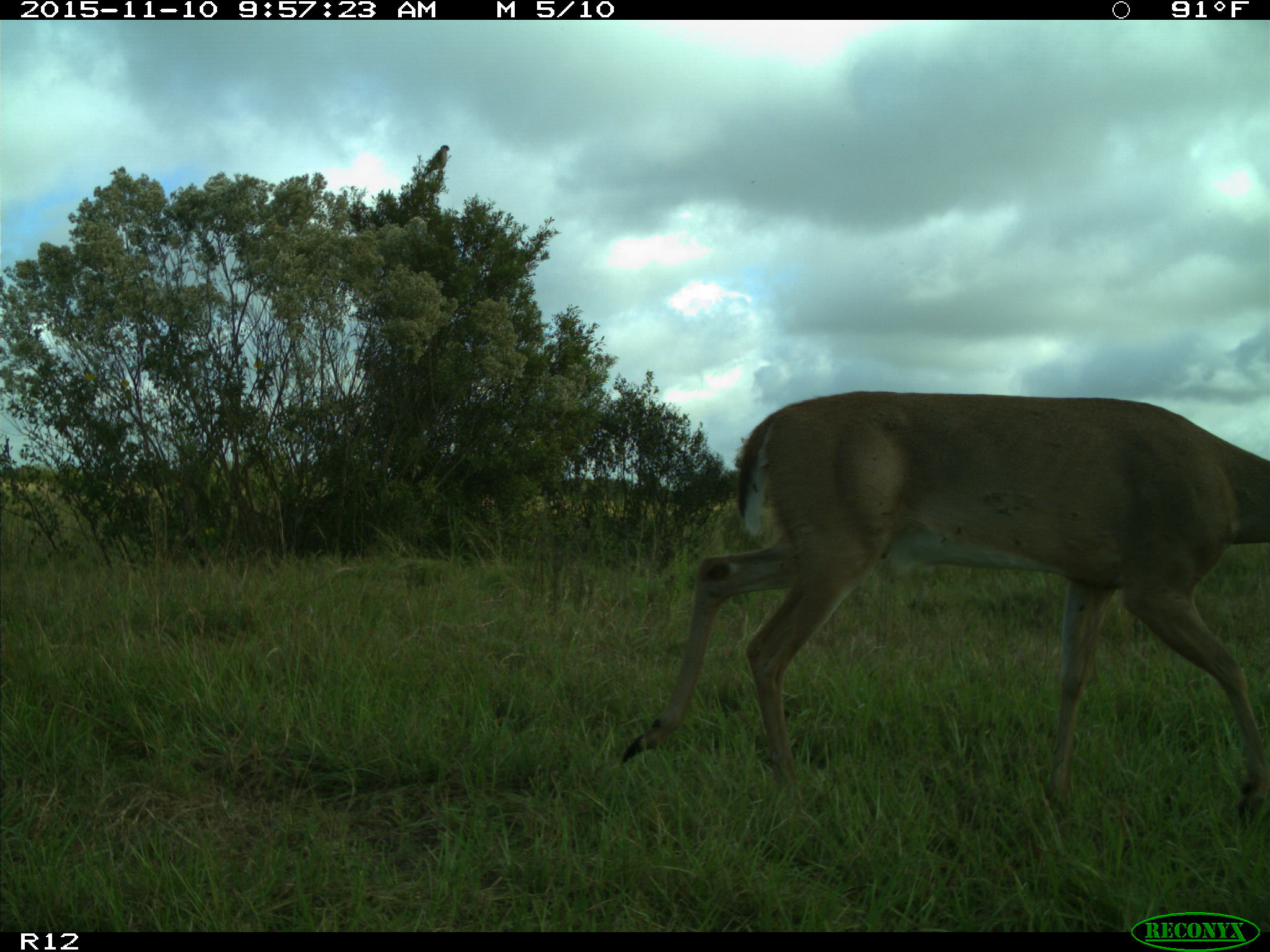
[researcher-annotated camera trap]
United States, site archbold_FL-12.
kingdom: Animalia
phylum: Chordata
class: Mammalia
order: Artiodactyla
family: Cervidae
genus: Odocoileus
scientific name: Odocoileus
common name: deer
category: unidentified deer